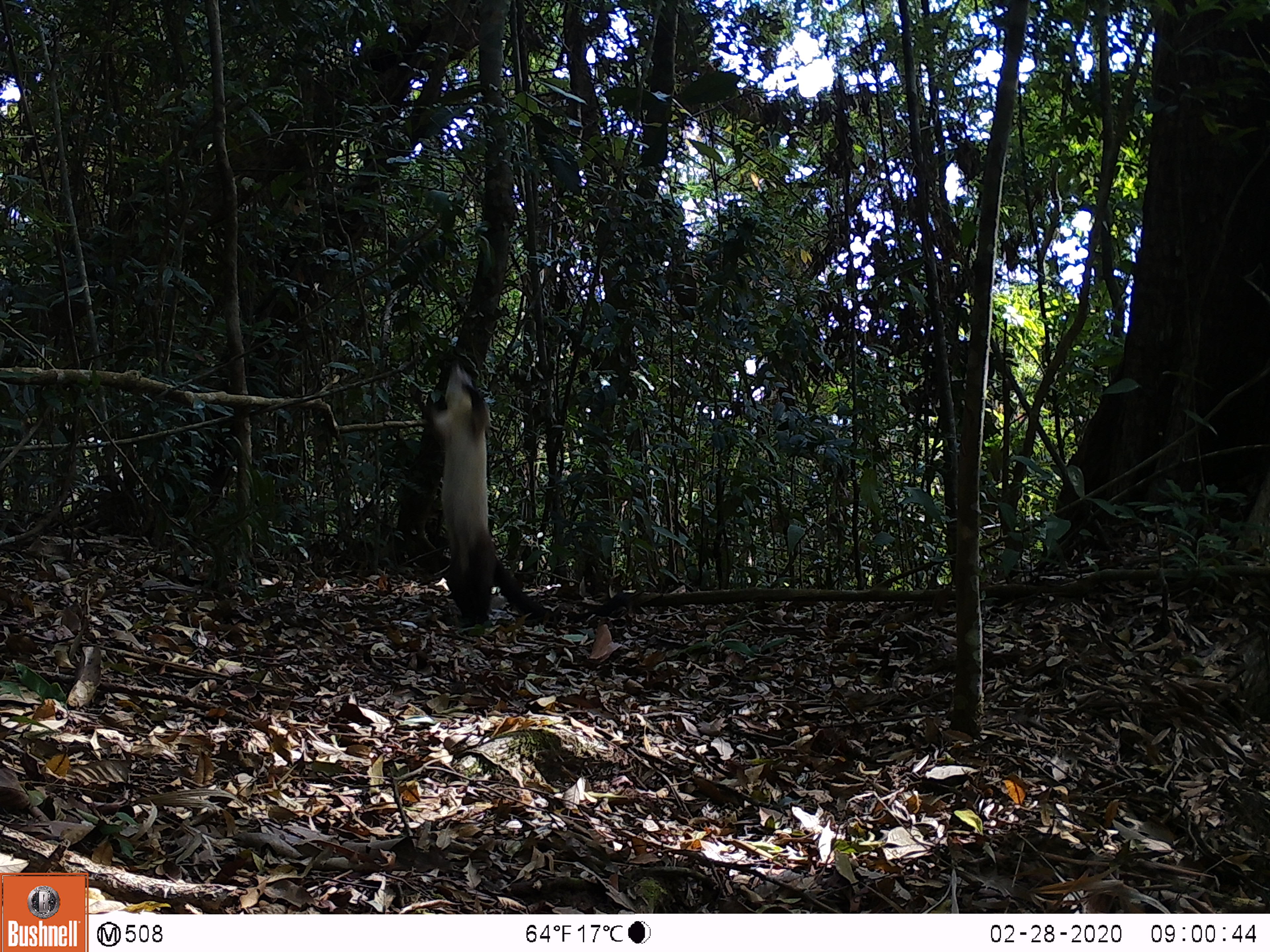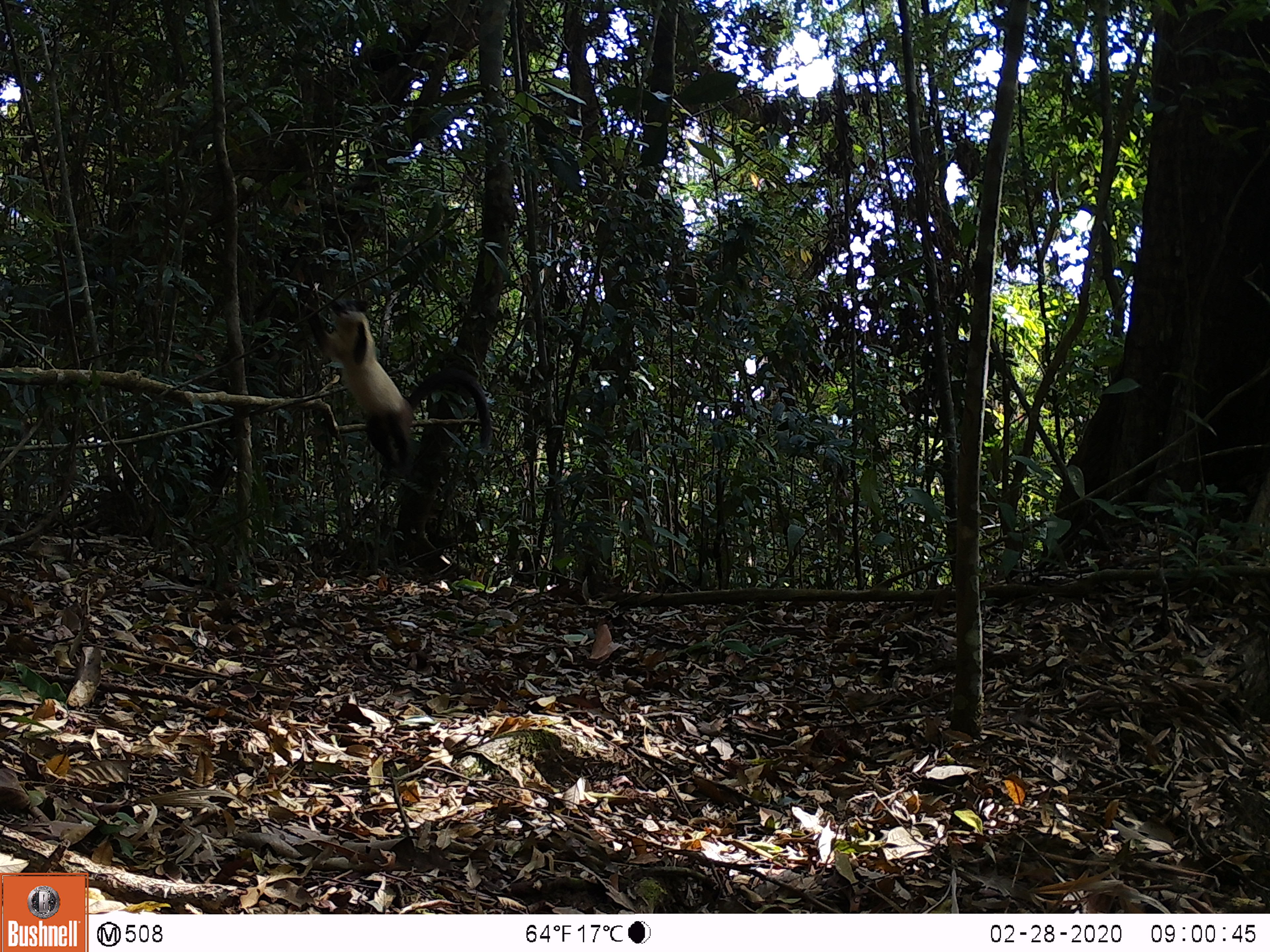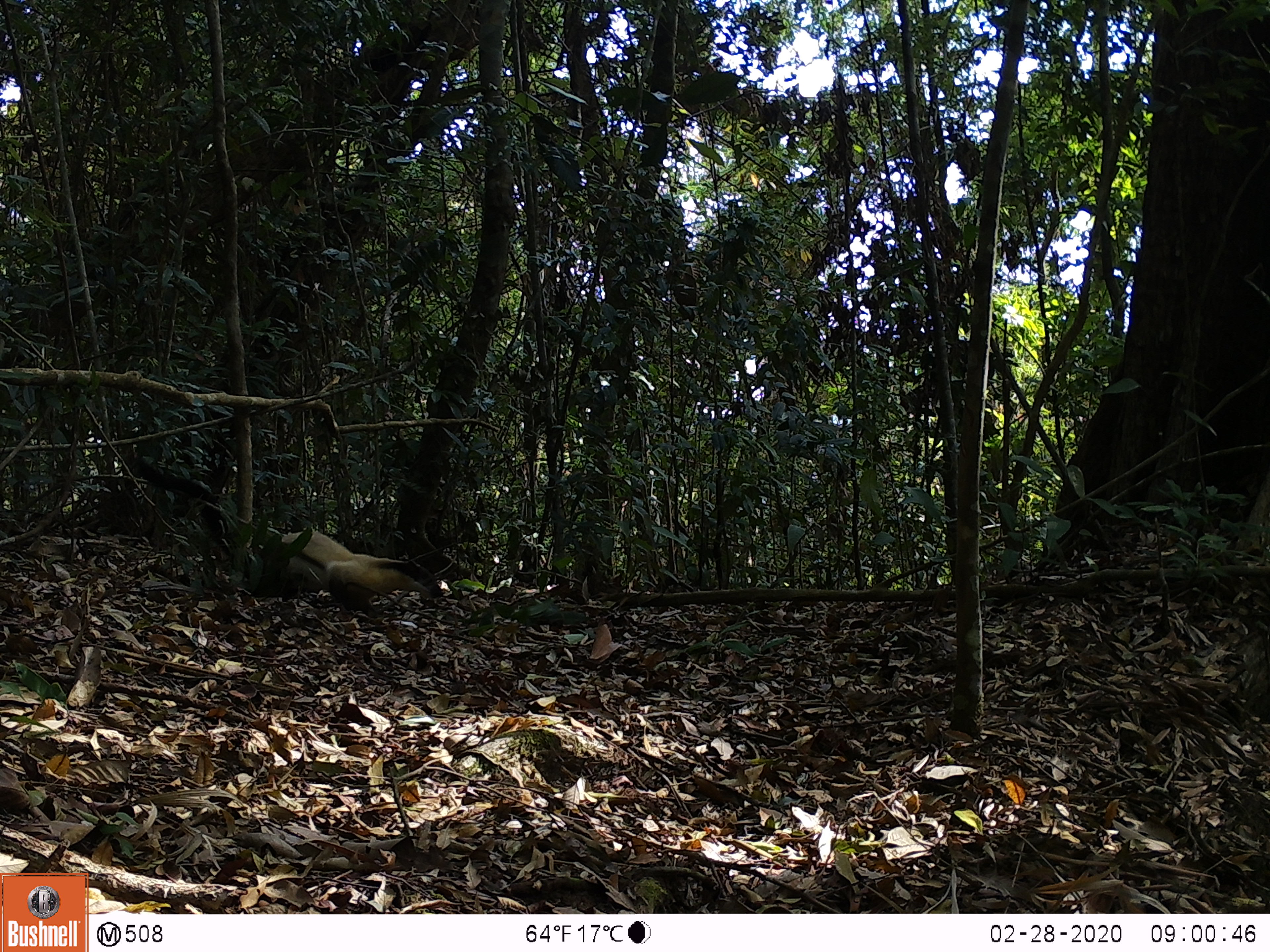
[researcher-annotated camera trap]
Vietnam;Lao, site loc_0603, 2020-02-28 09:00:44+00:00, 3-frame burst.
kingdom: Animalia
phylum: Chordata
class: Mammalia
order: Carnivora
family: Mustelidae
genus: Martes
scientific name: Martes flavigula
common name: yellow-throated marten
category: yellow throated marten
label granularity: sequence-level